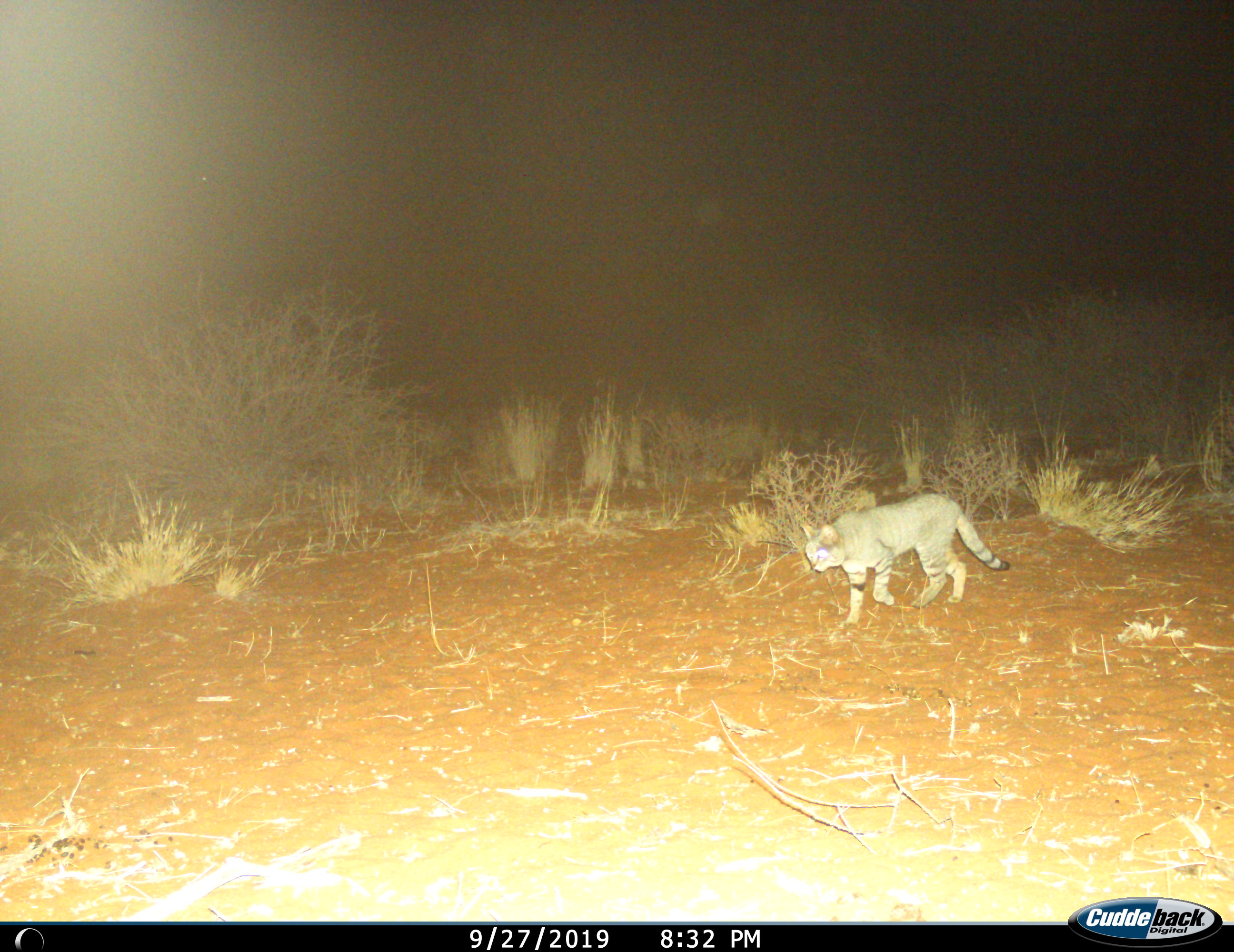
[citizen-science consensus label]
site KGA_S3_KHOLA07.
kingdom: Animalia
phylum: Chordata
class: Mammalia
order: Carnivora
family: Felidae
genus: Felis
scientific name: Felis lybica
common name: african wild cat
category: africanwildcat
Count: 1.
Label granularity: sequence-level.